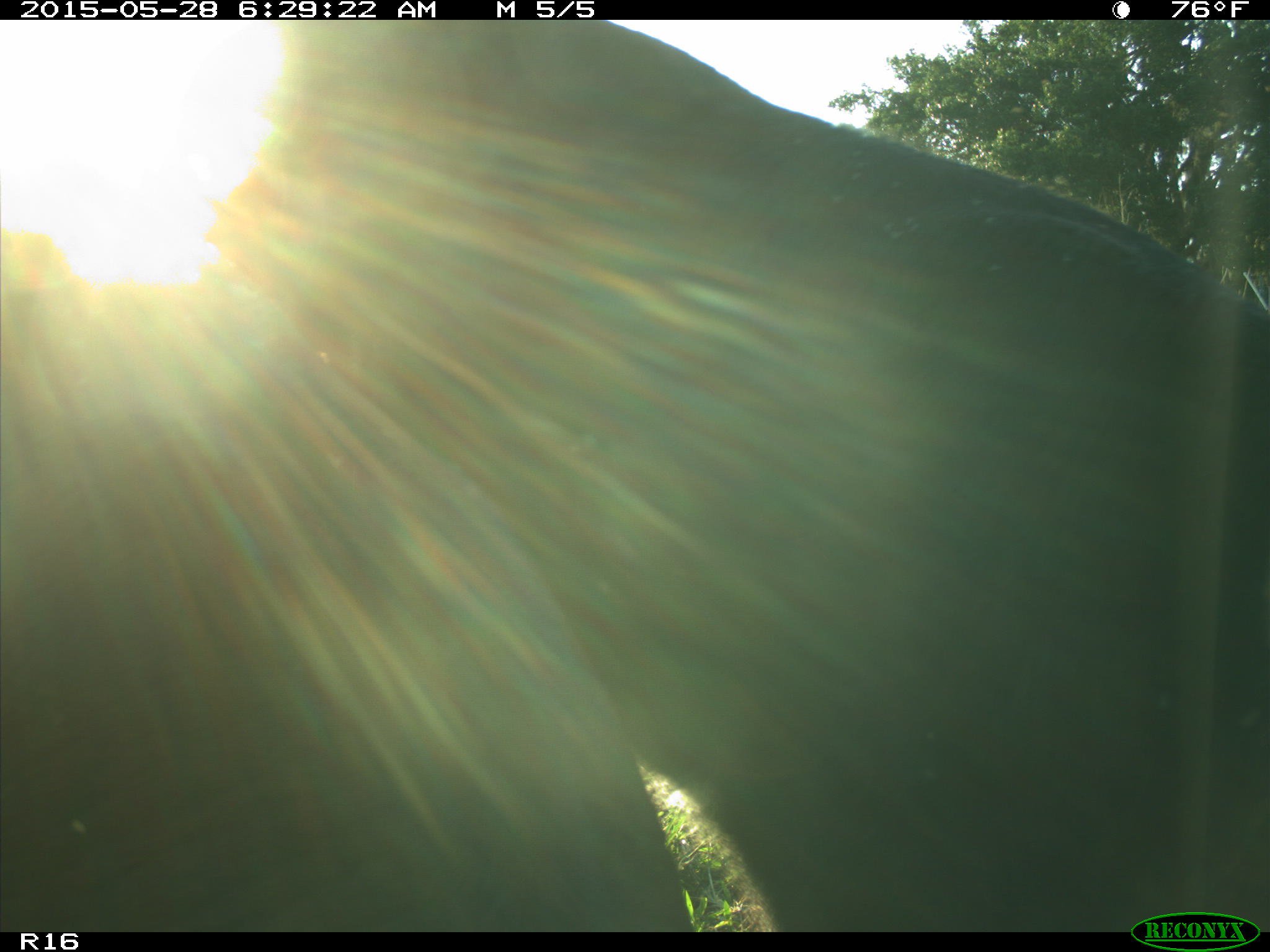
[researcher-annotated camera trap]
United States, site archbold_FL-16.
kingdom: Animalia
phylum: Chordata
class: Mammalia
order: Artiodactyla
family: Bovidae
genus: Bos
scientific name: Bos taurus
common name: domestic cow